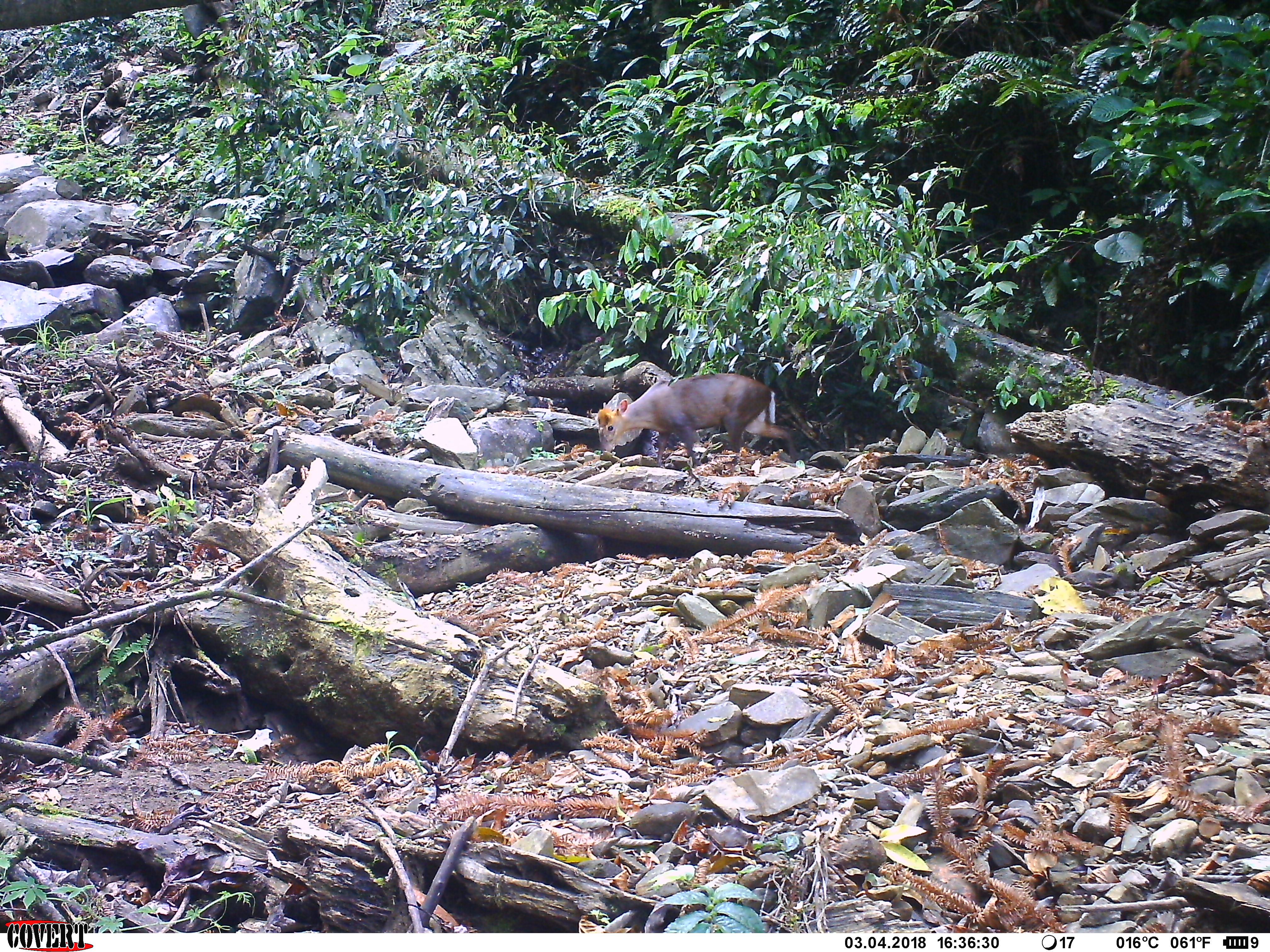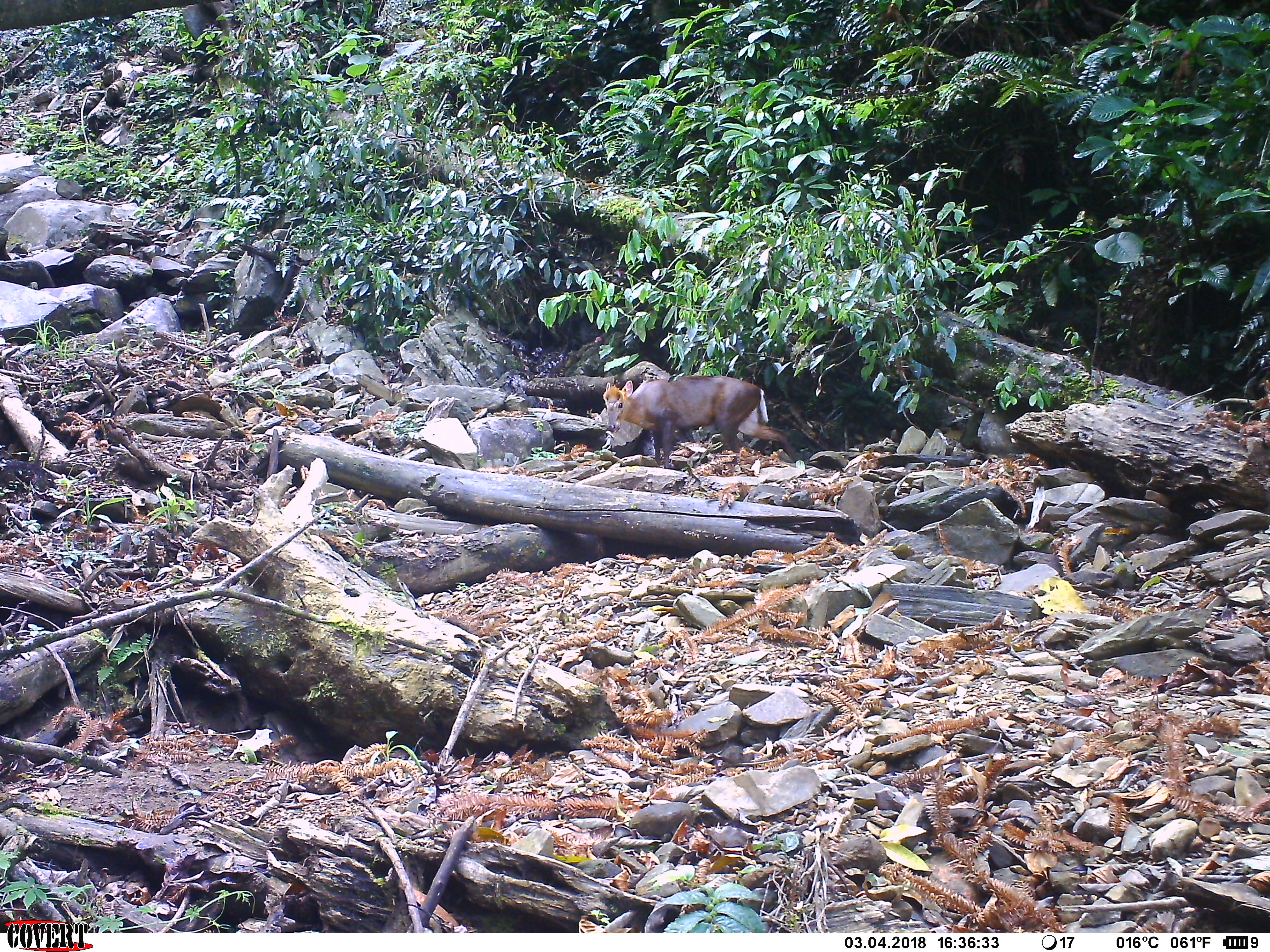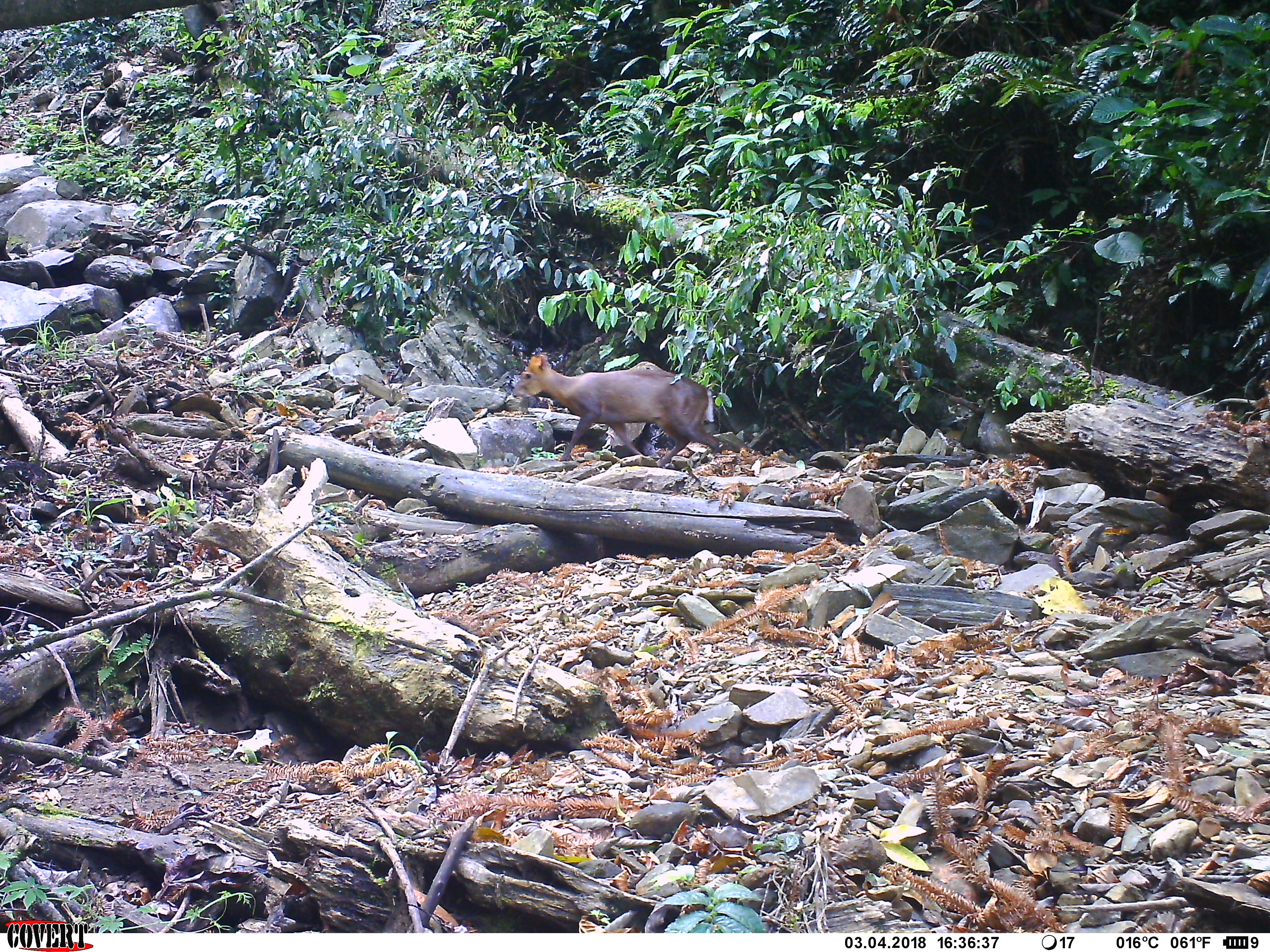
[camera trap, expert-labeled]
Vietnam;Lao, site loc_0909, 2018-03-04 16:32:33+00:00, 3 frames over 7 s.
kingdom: Animalia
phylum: Chordata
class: Mammalia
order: Artiodactyla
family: Cervidae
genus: Muntiacus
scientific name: Muntiacus rooseveltorum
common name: roosevelt's muntjac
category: roosevelts muntjac group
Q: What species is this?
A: Roosevelts muntjac group (roosevelt's muntjac) (Muntiacus rooseveltorum).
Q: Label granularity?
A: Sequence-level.